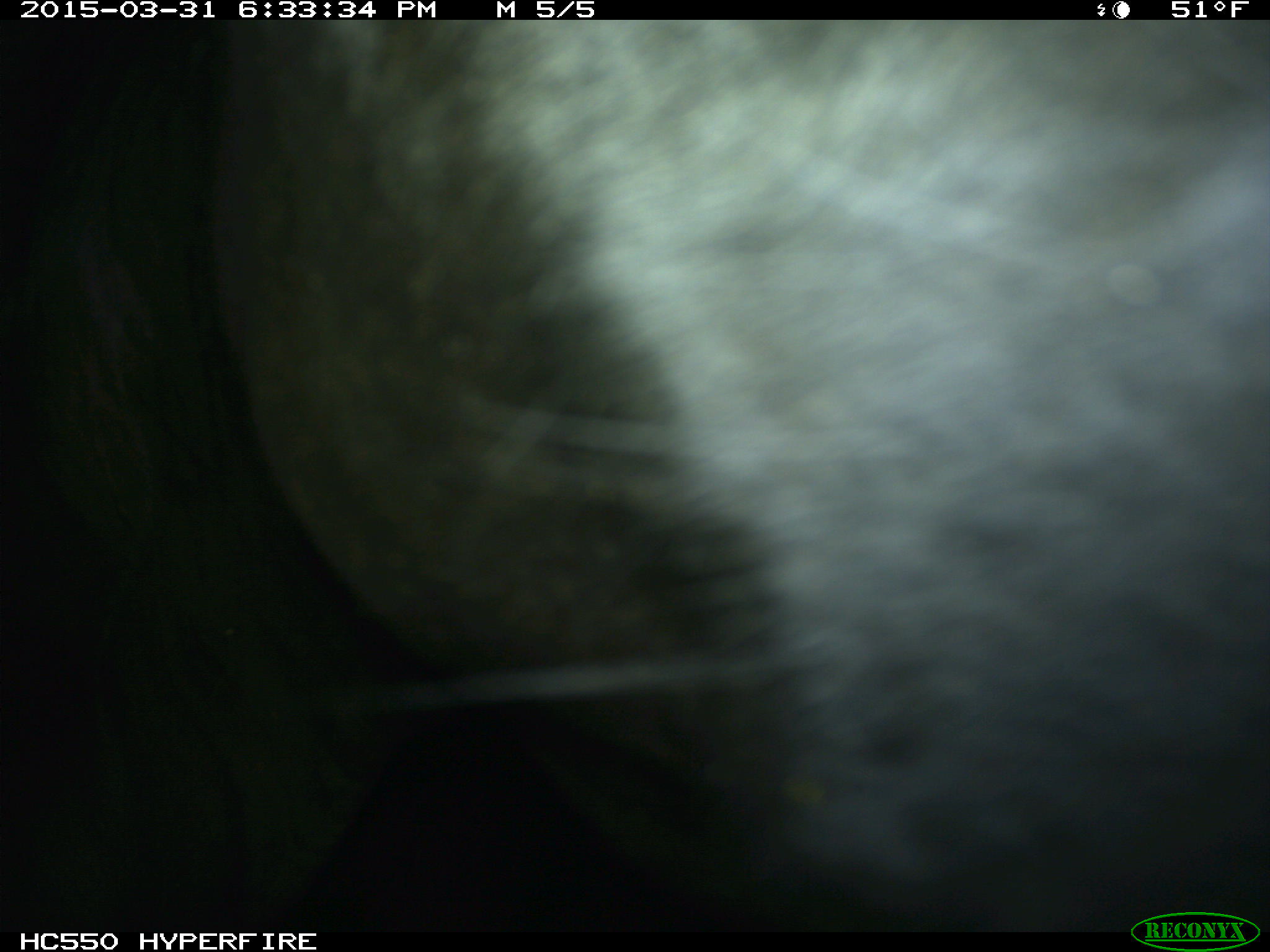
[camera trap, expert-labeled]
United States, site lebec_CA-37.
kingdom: Animalia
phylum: Chordata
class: Mammalia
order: Artiodactyla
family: Bovidae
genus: Bos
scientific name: Bos taurus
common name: domestic cow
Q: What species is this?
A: Bos taurus (domestic cow).